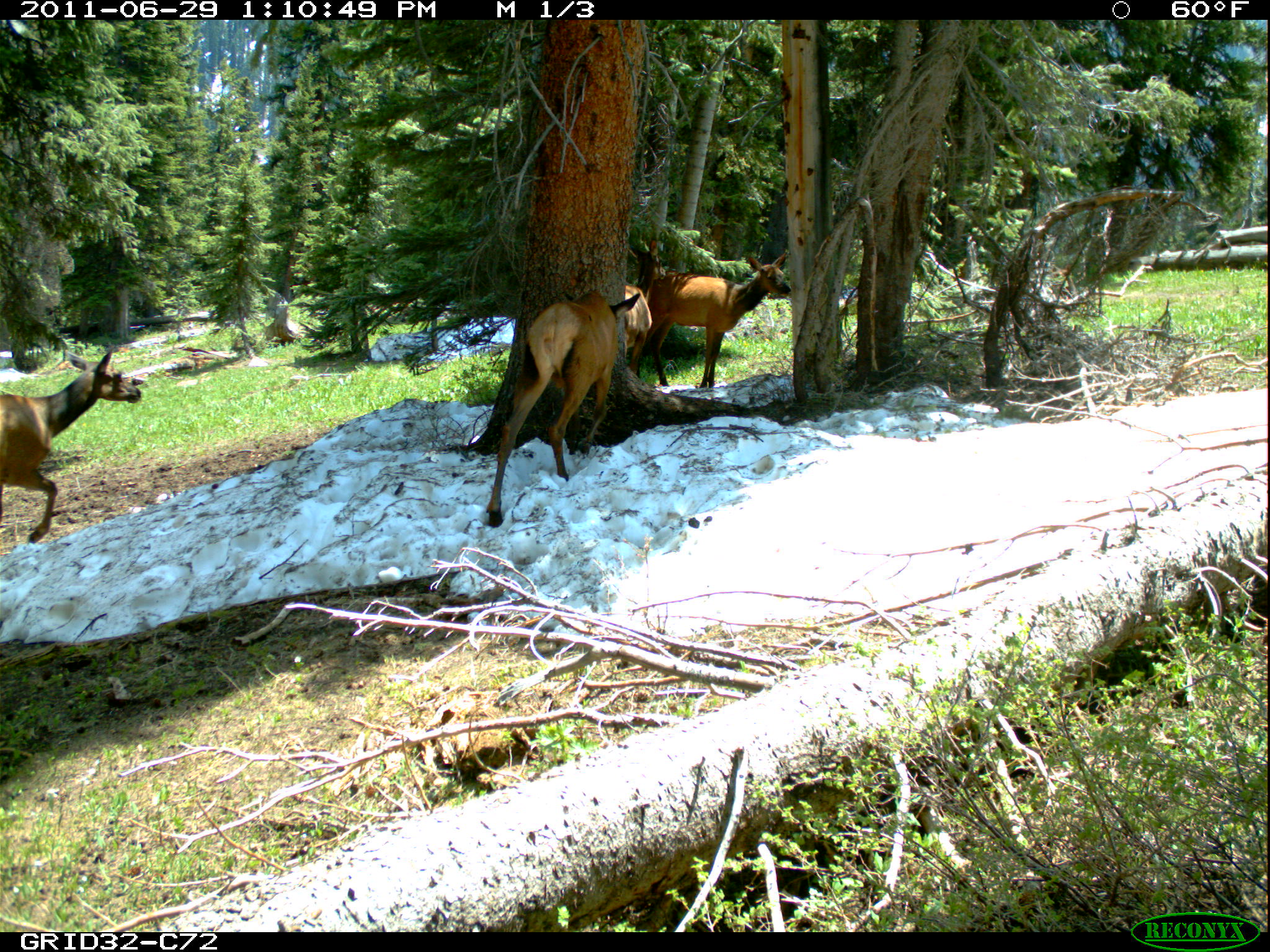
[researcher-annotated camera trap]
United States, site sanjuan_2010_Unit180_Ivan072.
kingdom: Animalia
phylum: Chordata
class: Mammalia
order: Artiodactyla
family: Cervidae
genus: Cervus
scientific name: Cervus elaphus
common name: red deer